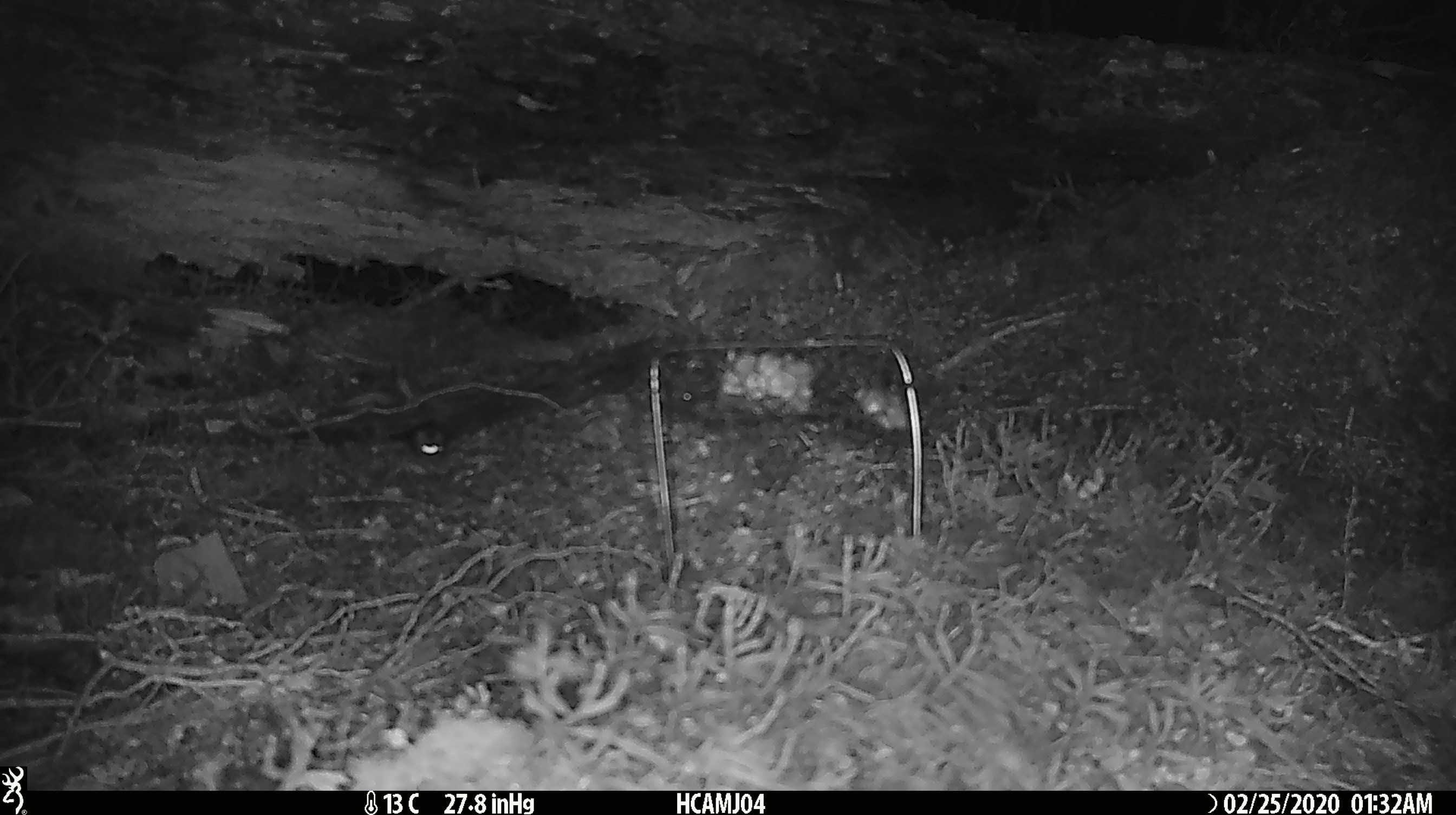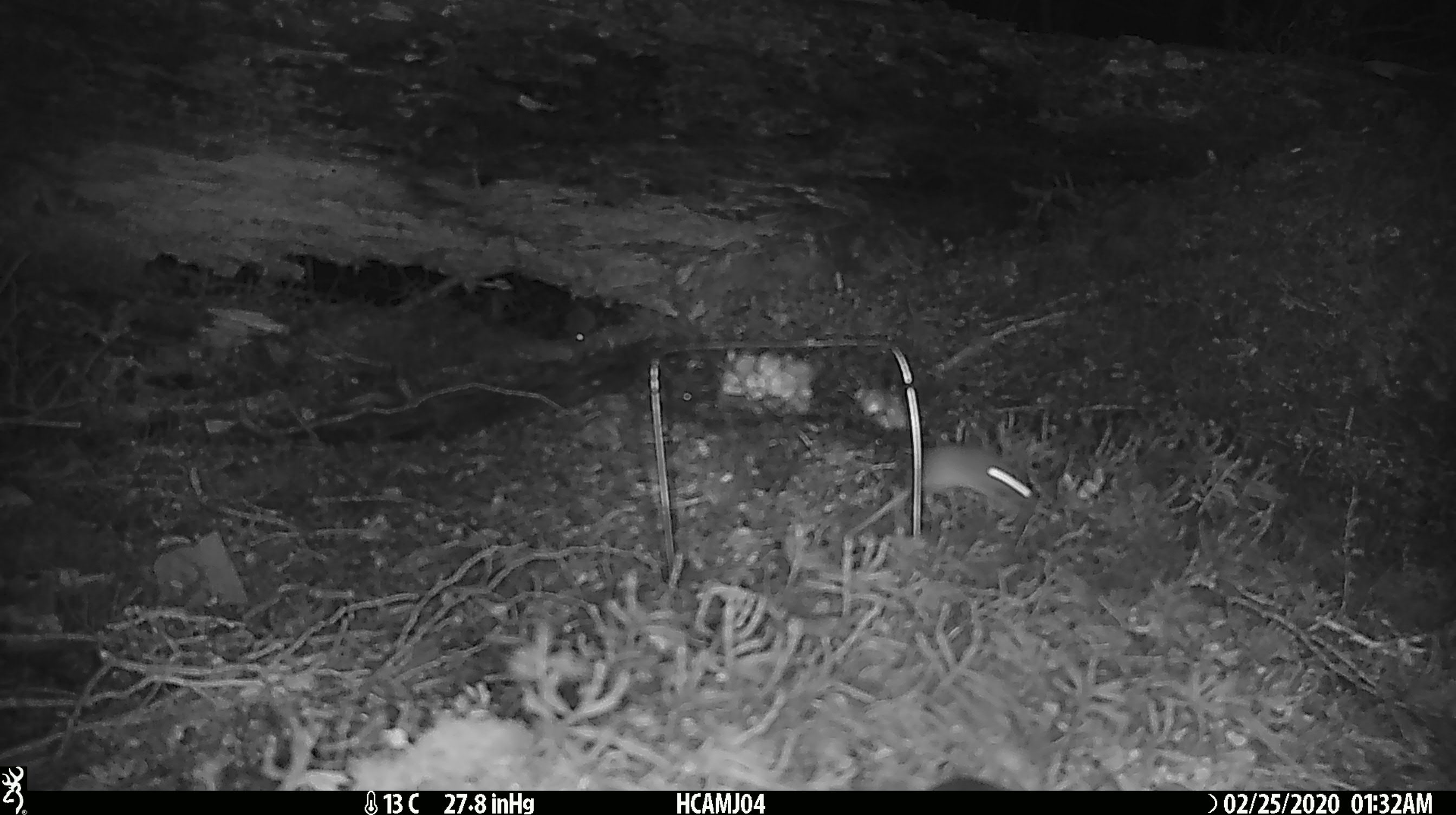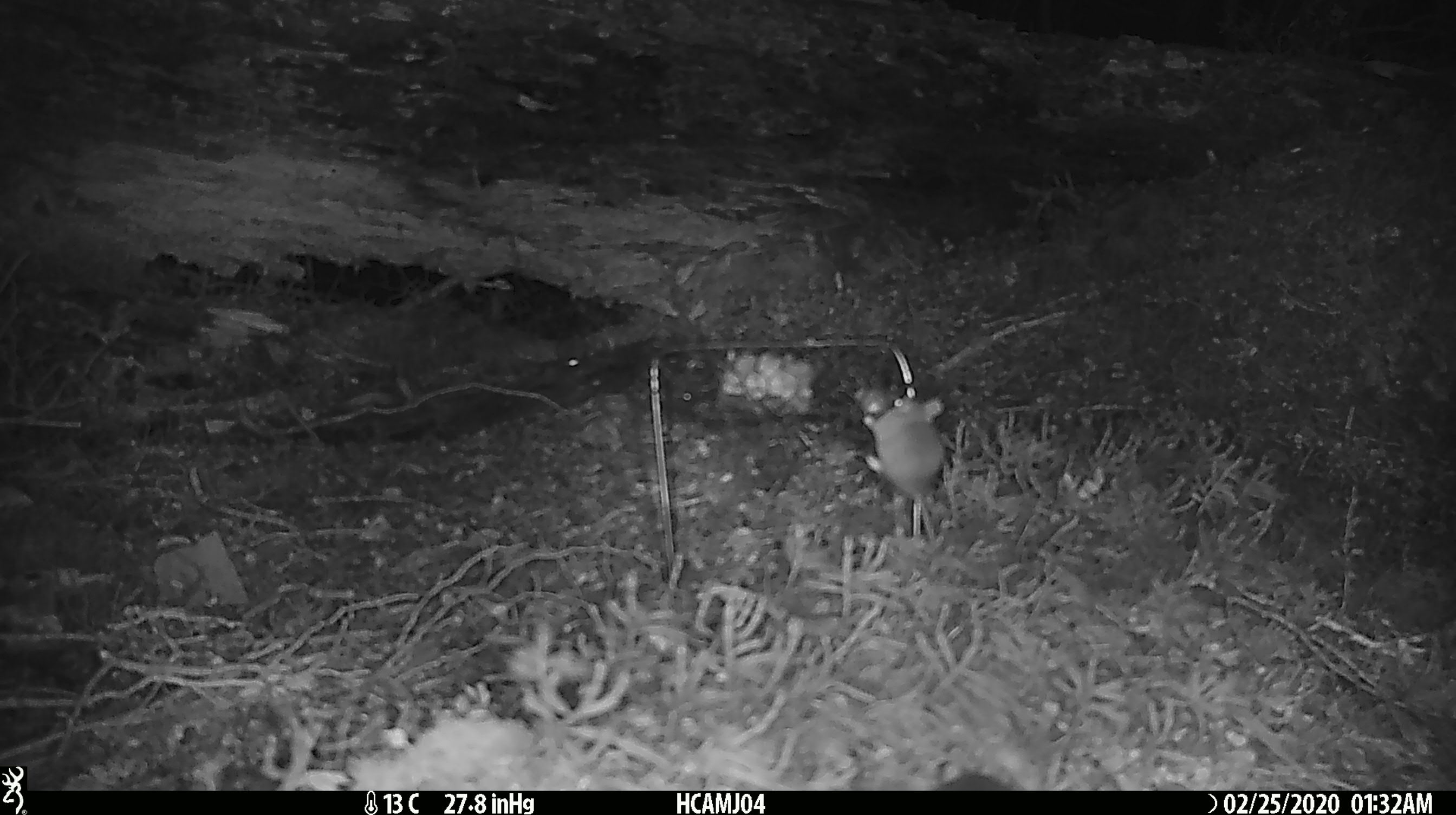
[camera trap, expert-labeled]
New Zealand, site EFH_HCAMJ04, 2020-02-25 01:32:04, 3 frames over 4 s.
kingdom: Animalia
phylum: Chordata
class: Mammalia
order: Rodentia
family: Muridae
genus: Mus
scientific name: Mus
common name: mouse